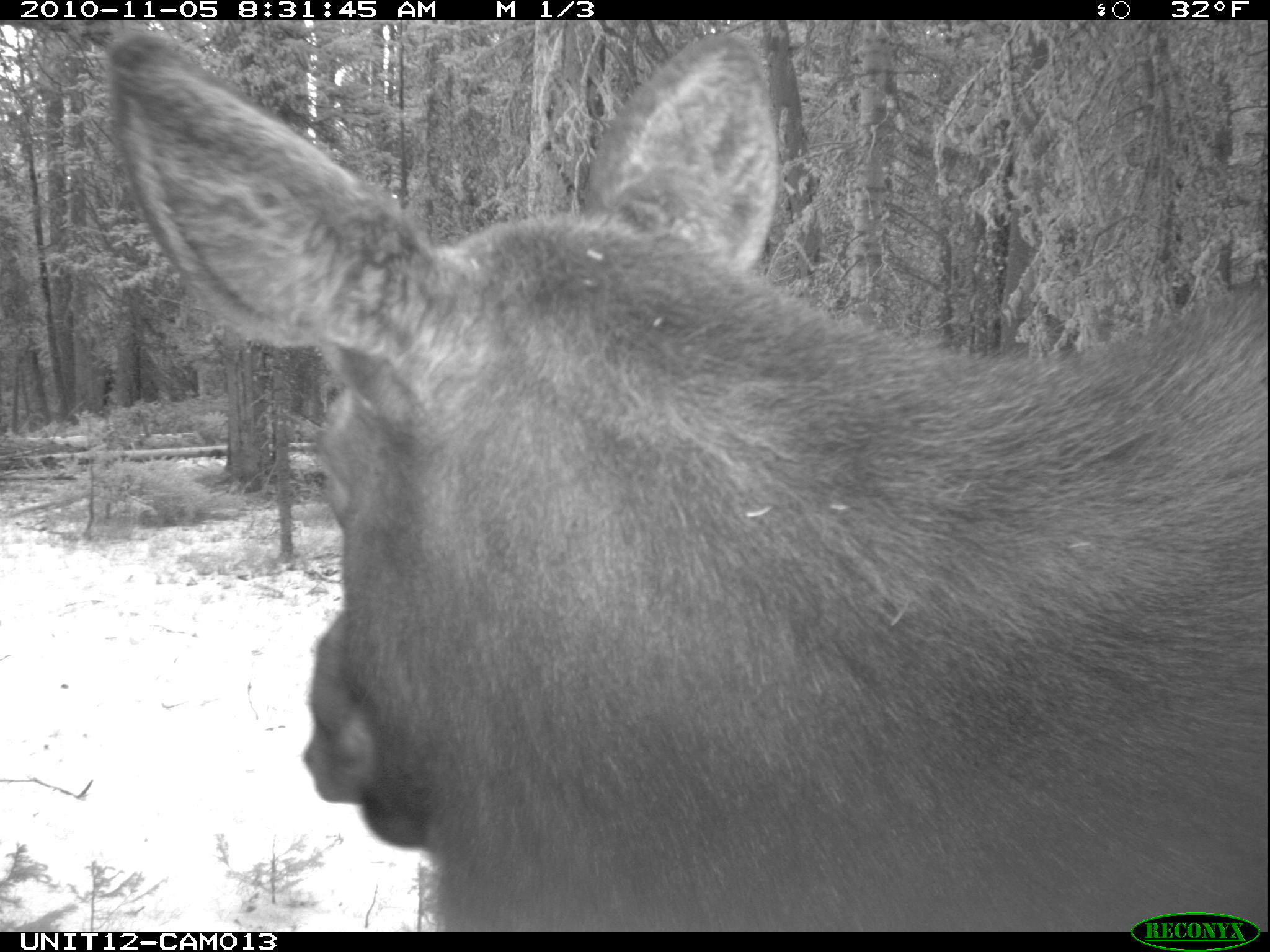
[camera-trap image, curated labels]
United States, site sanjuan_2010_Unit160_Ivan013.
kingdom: Animalia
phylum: Chordata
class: Mammalia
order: Artiodactyla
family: Cervidae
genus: Alces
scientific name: Alces alces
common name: moose